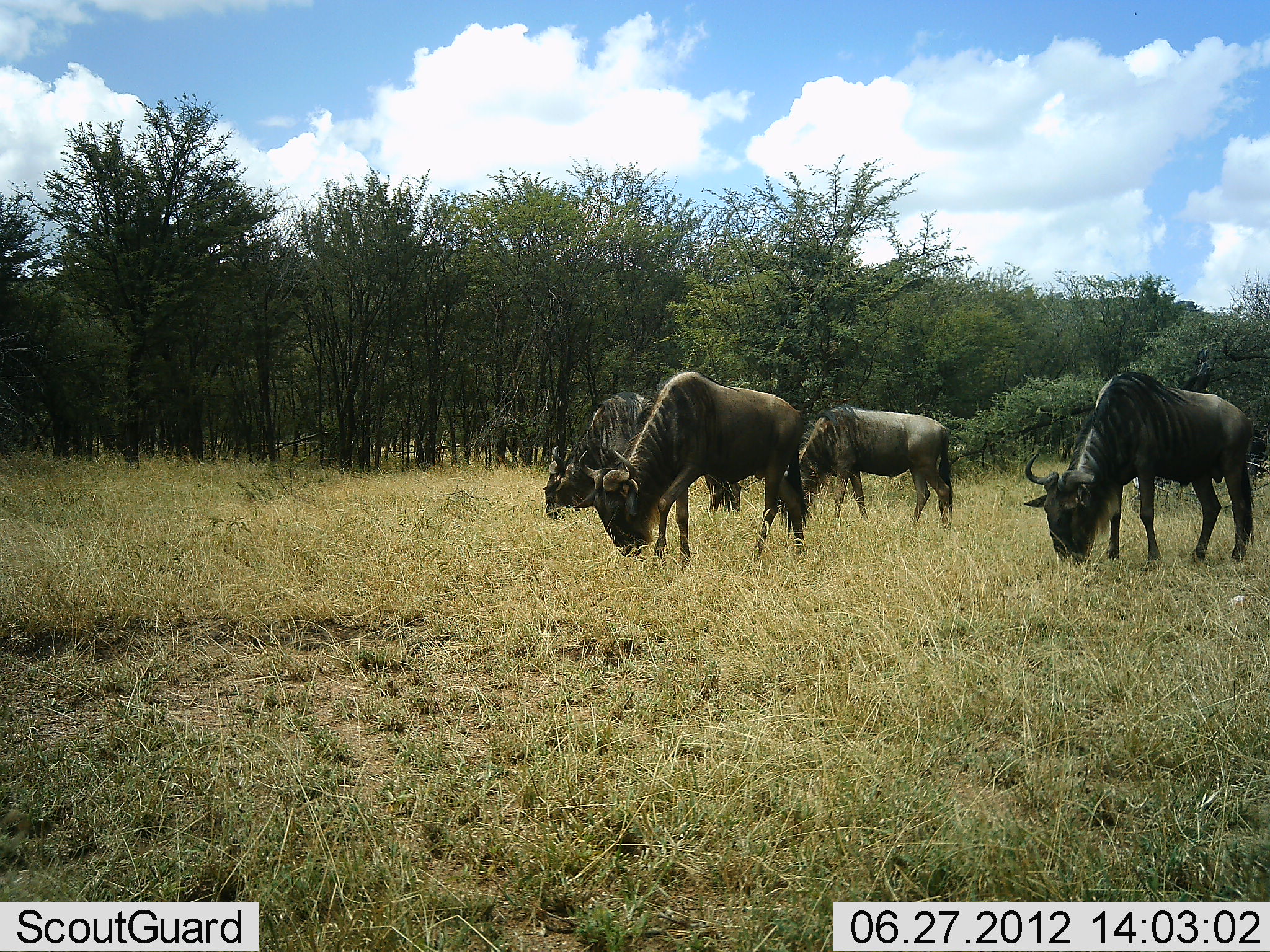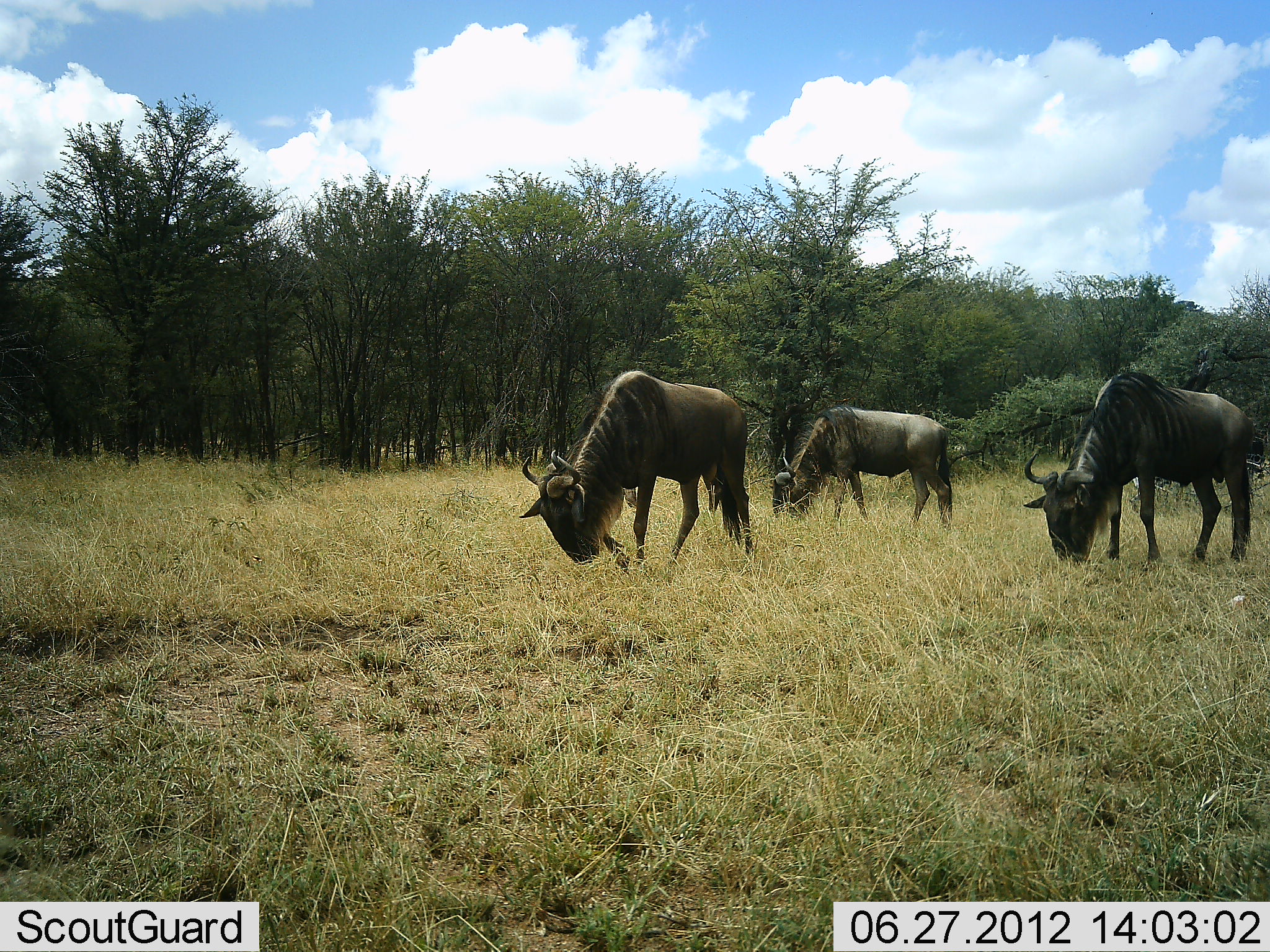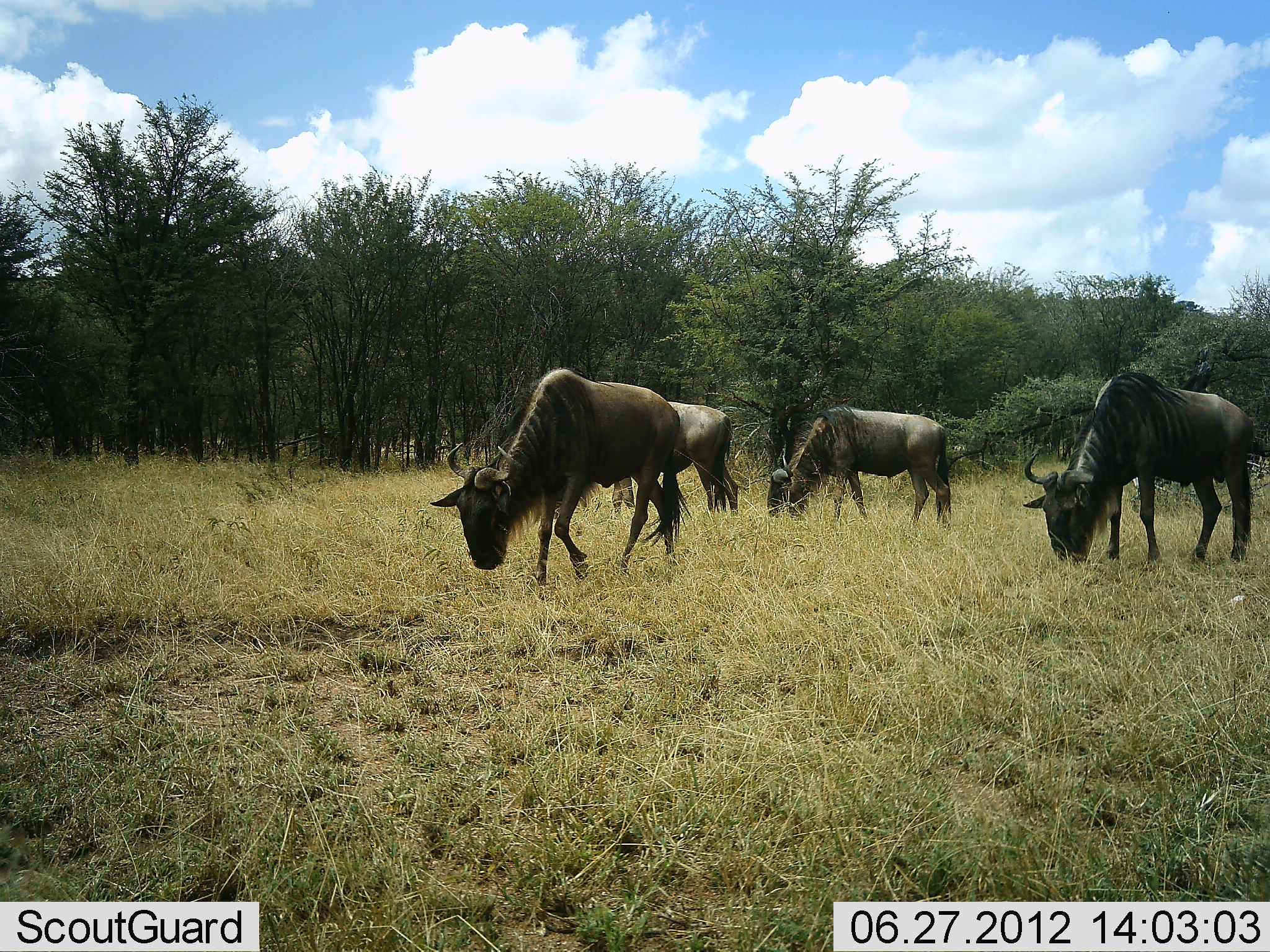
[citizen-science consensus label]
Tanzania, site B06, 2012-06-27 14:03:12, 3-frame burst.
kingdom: Animalia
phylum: Chordata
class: Mammalia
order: Artiodactyla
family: Bovidae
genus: Connochaetes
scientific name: Connochaetes taurinus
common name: blue wildebeest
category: wildebeest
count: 4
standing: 10%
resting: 0%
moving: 10%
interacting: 0%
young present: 0%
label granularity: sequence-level